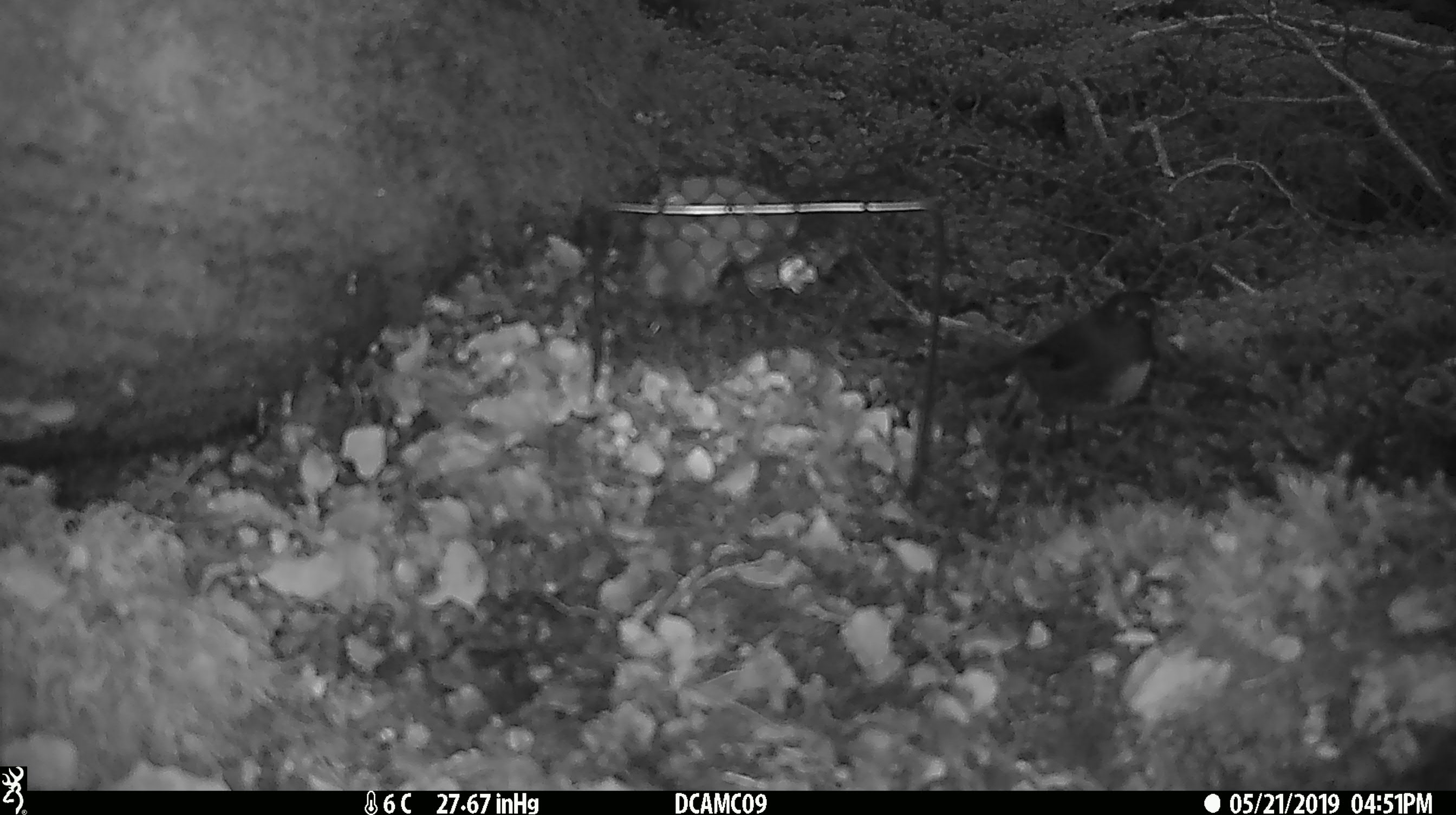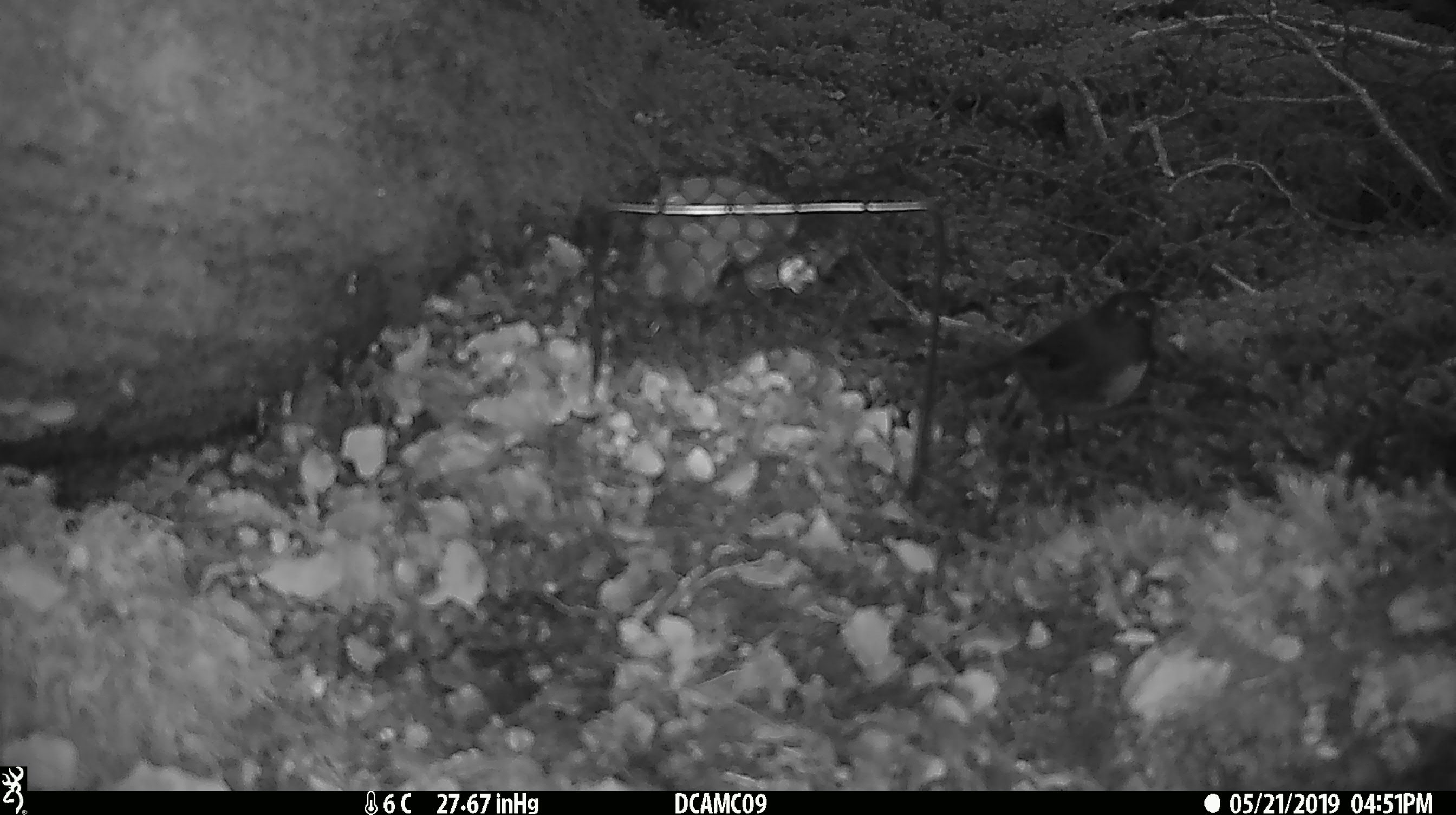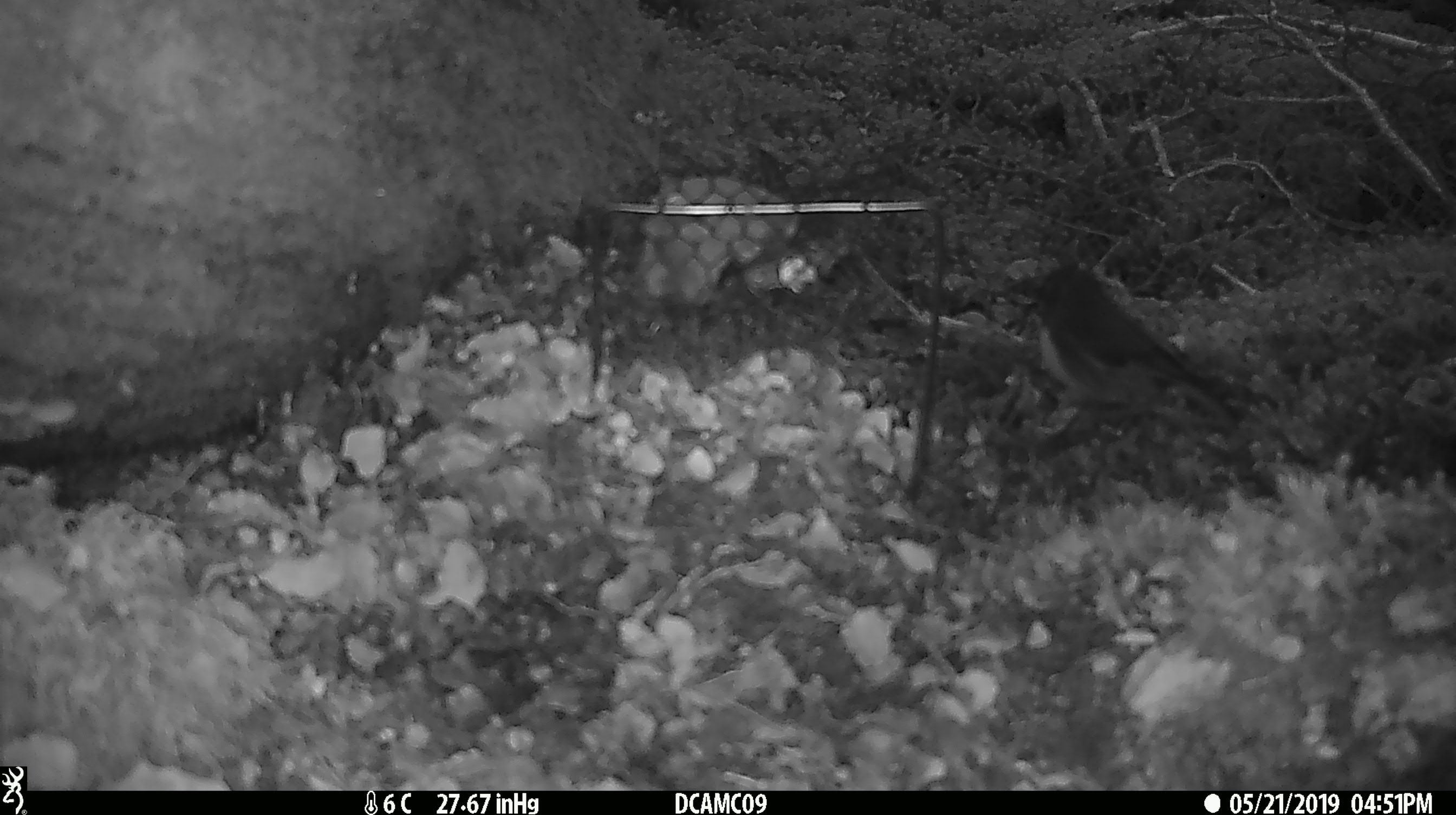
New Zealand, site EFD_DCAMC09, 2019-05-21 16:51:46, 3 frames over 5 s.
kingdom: Animalia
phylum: Chordata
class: Aves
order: Passeriformes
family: Petroicidae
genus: Petroica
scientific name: Petroica australis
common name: new zealand robin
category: robin